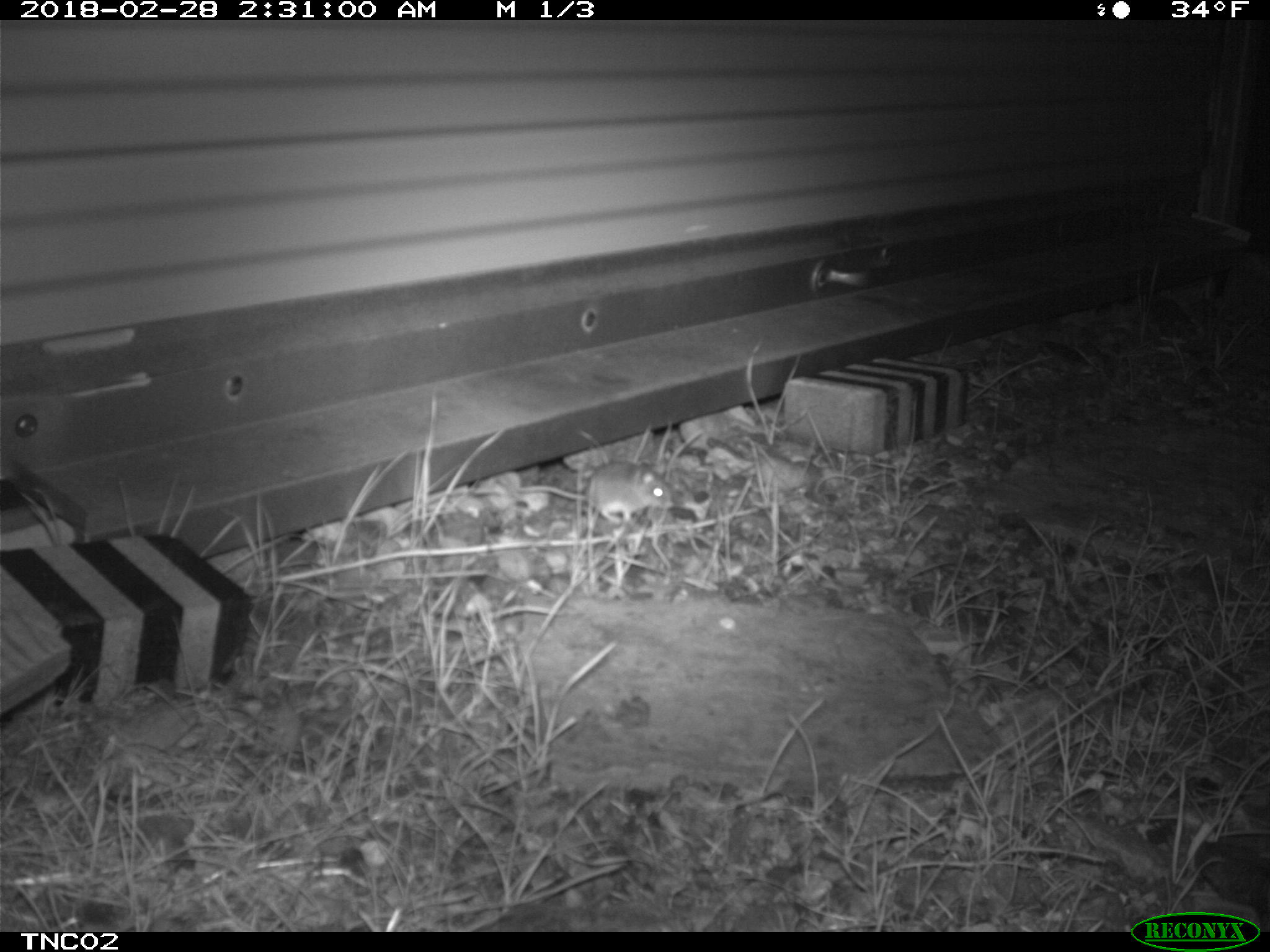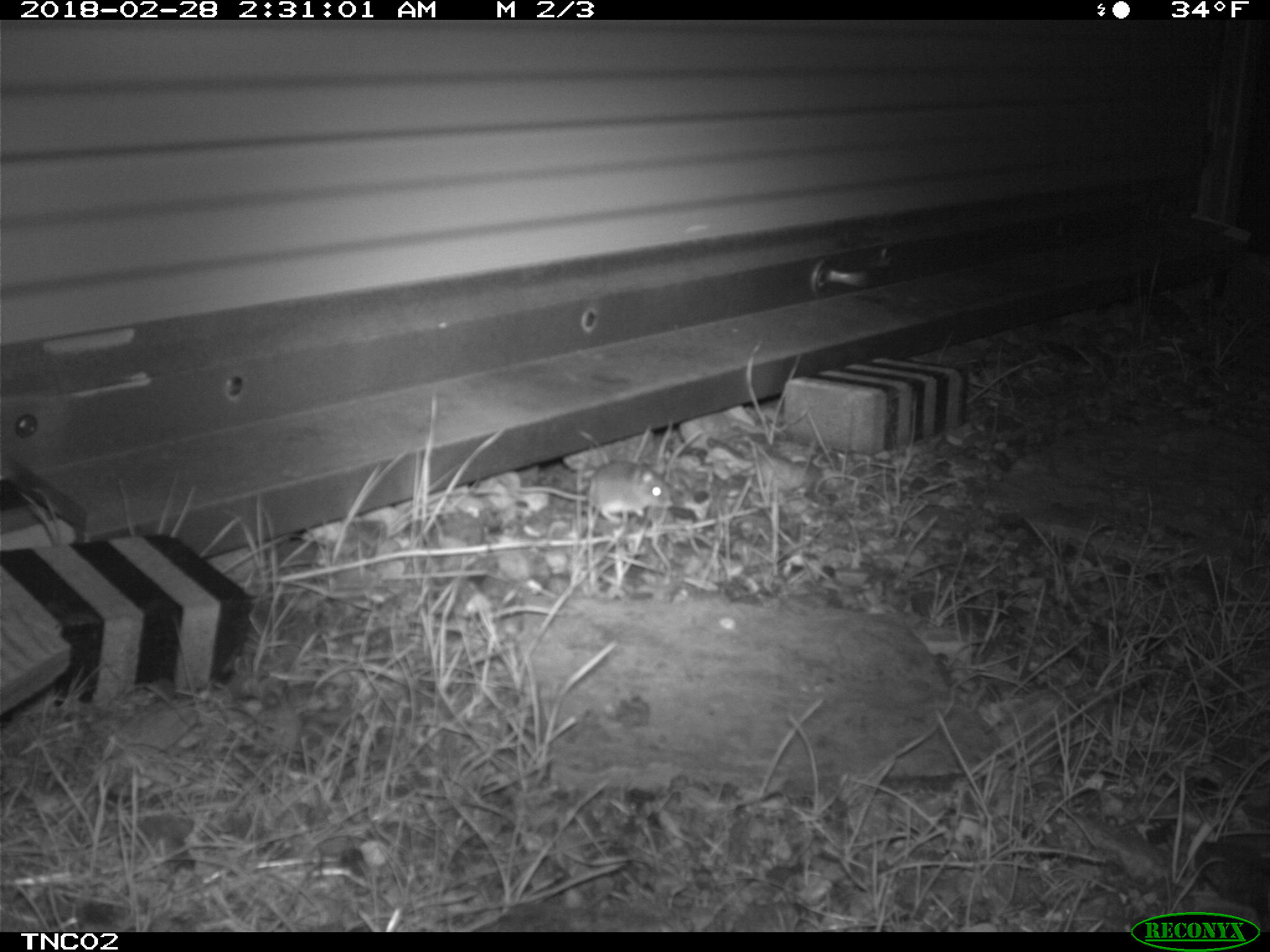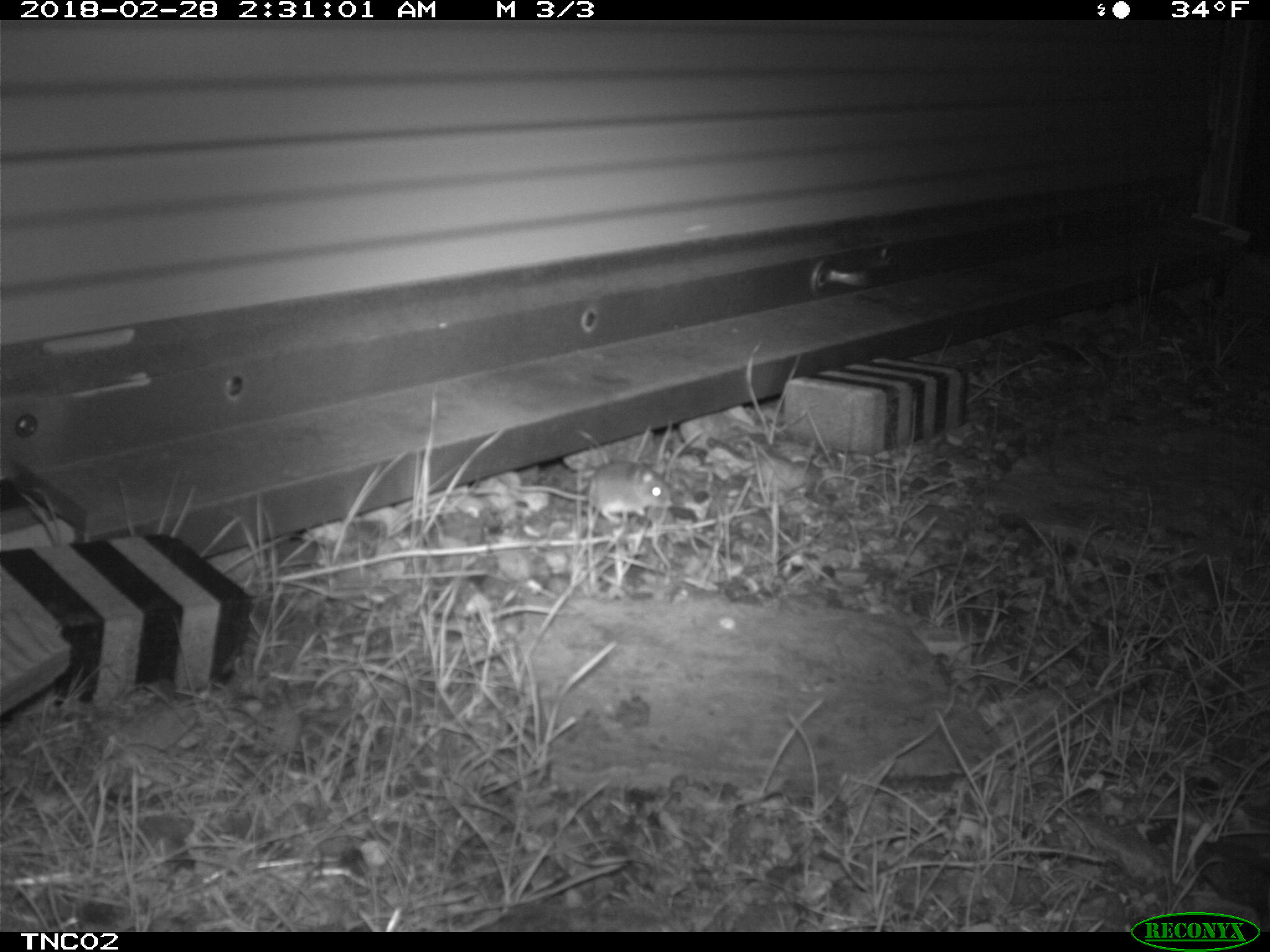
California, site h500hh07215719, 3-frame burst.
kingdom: Animalia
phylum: Chordata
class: Mammalia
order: Rodentia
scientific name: Rodentia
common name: rodent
Rodent (Rodentia).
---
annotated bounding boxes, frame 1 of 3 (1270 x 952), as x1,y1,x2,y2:
rodent: 470,460,674,524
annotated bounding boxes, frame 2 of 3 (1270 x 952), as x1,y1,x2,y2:
rodent: 474,461,673,523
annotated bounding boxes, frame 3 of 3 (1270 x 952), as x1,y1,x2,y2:
rodent: 512,461,671,523